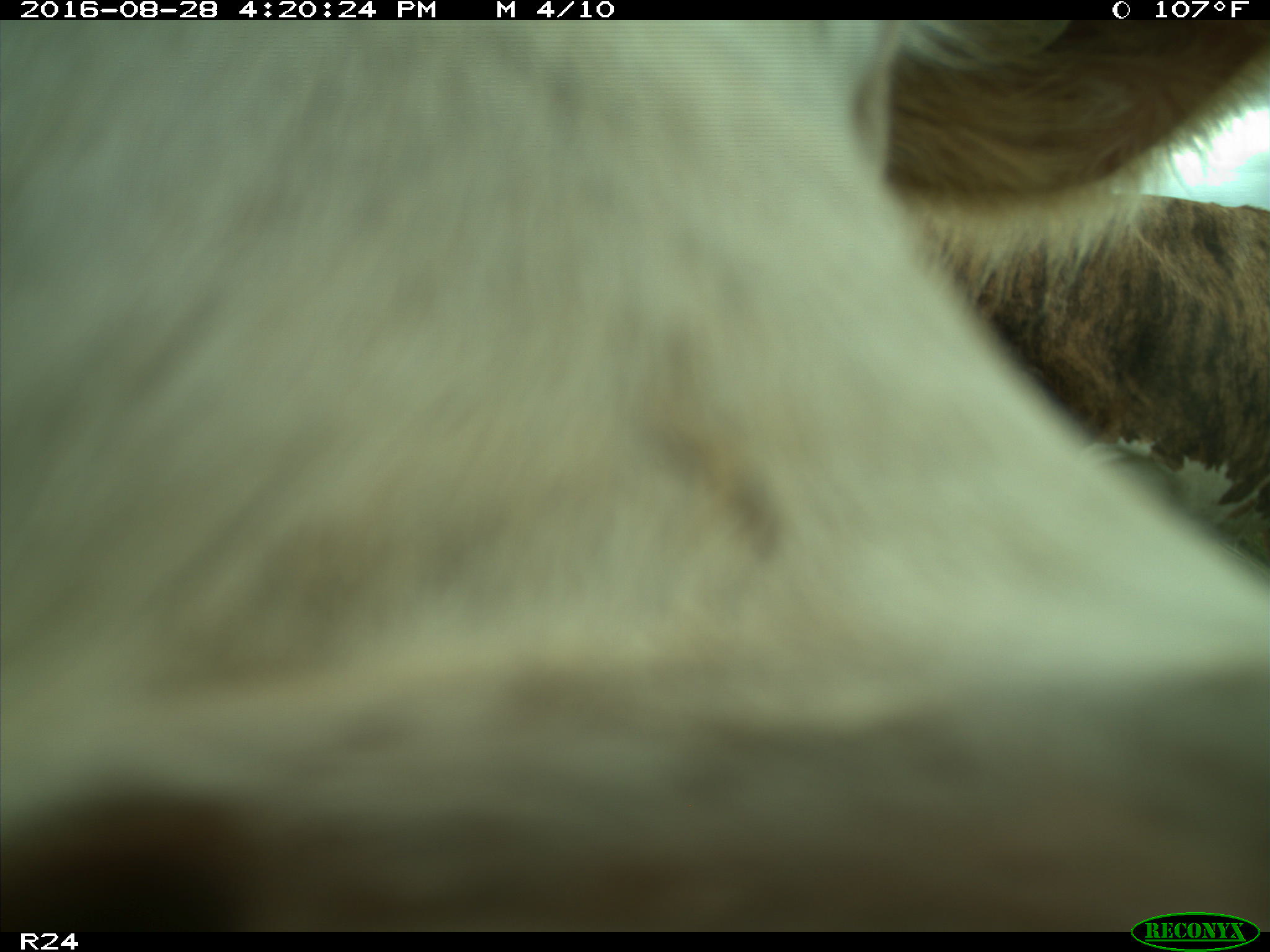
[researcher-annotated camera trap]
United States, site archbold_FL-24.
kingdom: Animalia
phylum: Chordata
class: Mammalia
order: Artiodactyla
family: Bovidae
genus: Bos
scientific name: Bos taurus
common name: domestic cow